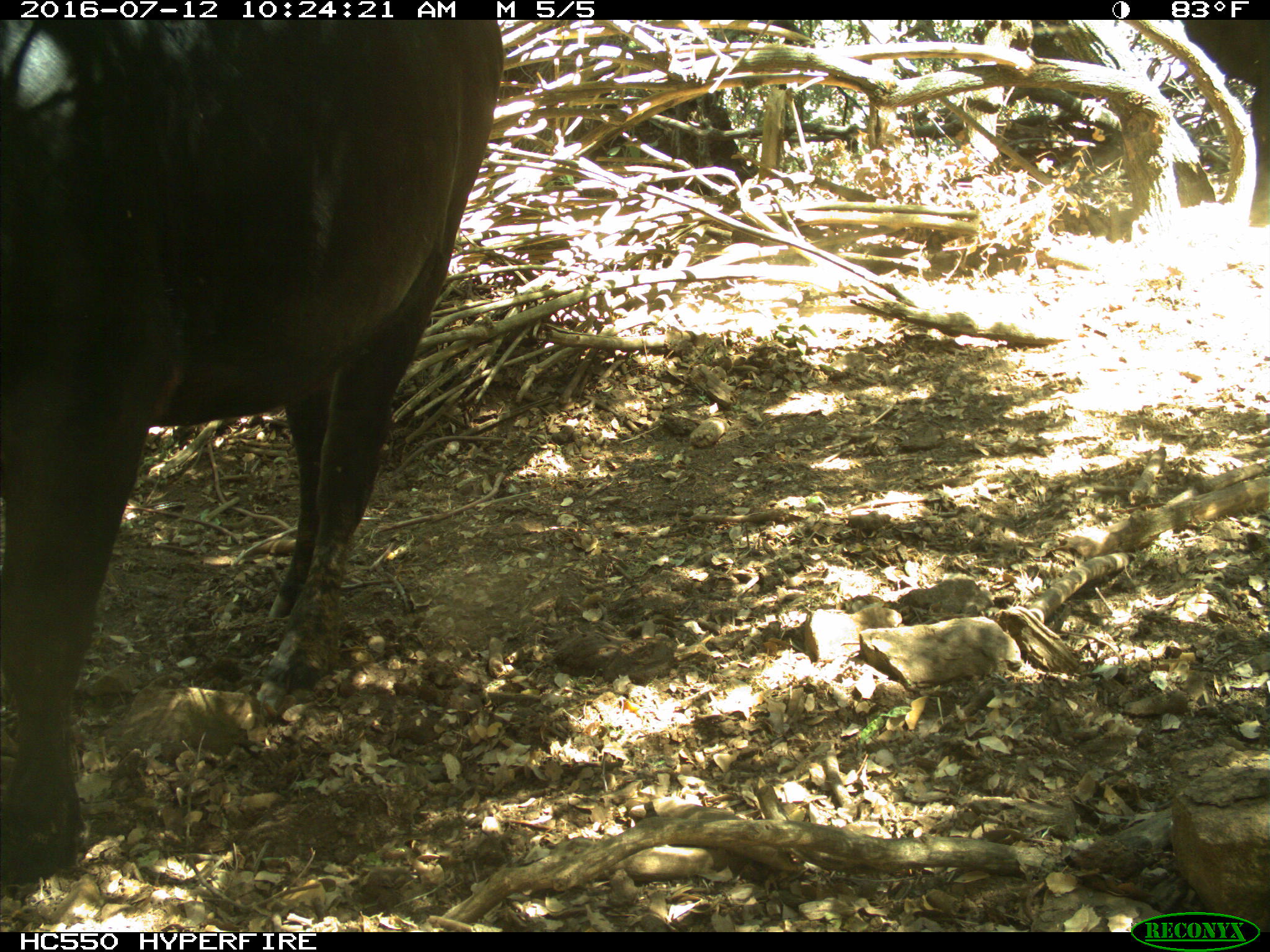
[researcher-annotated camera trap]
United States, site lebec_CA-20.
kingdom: Animalia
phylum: Chordata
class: Mammalia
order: Artiodactyla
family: Bovidae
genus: Bos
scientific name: Bos taurus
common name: domestic cow